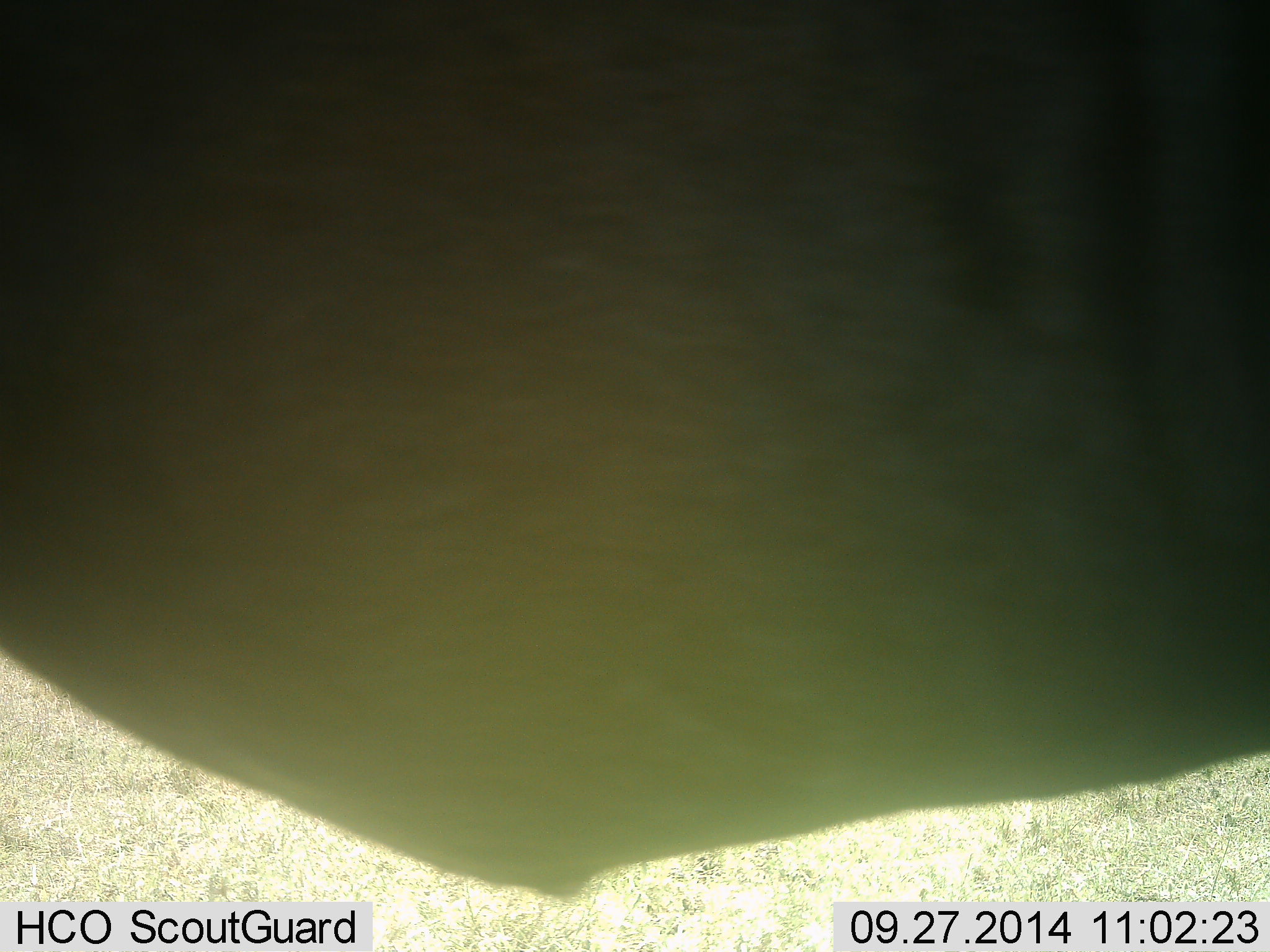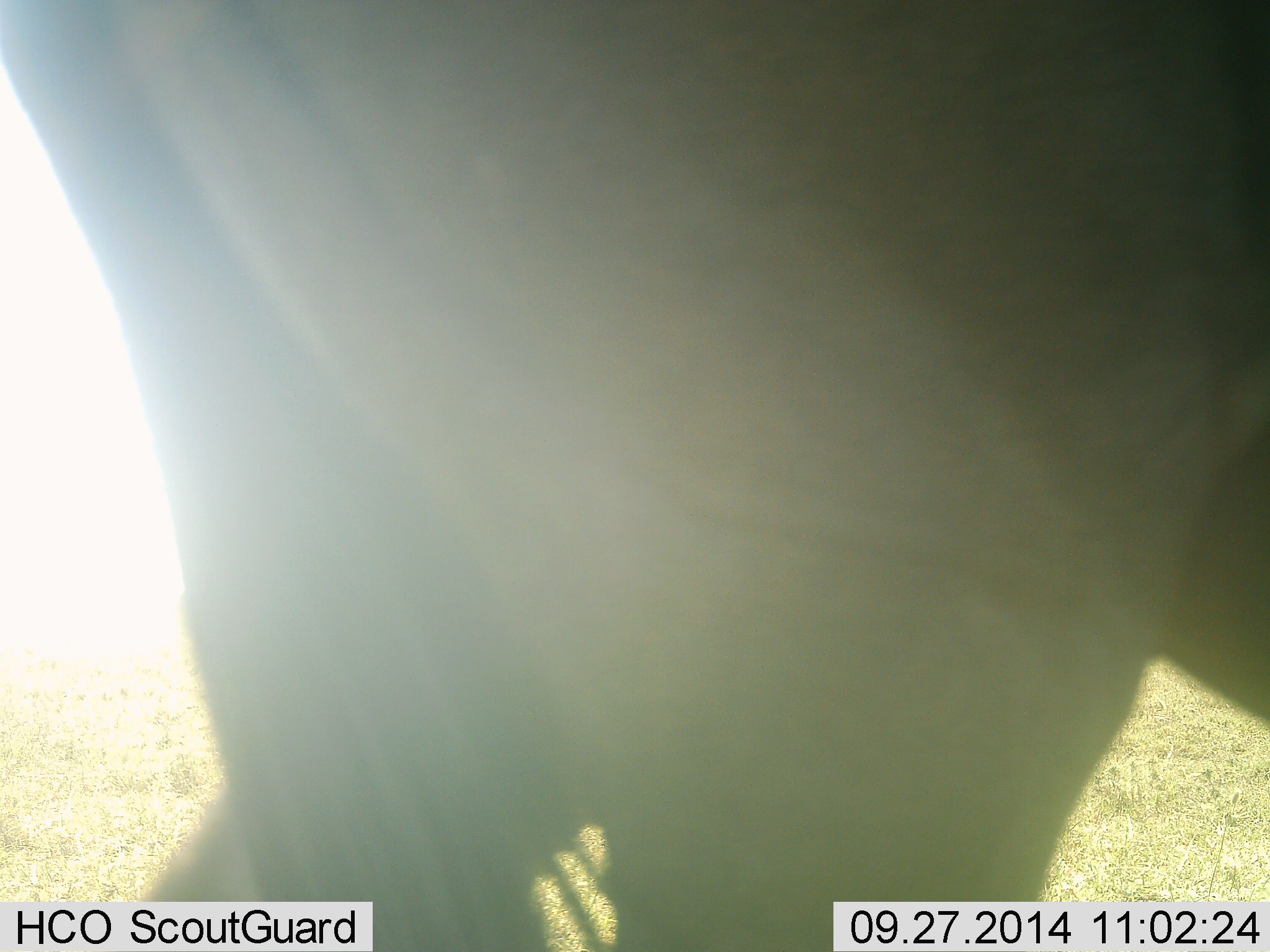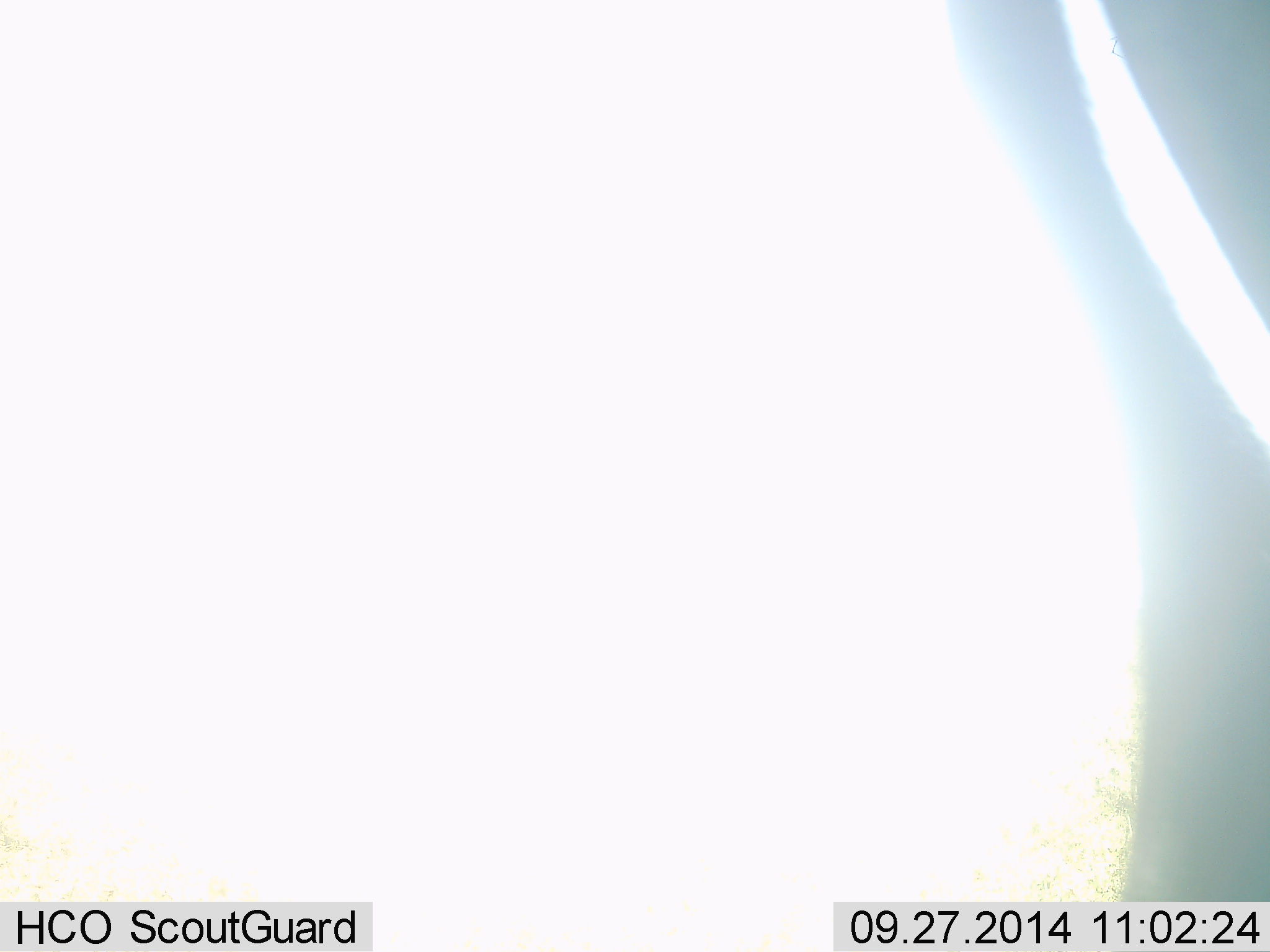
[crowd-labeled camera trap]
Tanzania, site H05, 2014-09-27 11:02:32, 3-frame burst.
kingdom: Animalia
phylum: Chordata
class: Mammalia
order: Artiodactyla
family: Bovidae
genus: Connochaetes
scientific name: Connochaetes taurinus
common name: blue wildebeest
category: wildebeest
Wildebeest (blue wildebeest) (Connochaetes taurinus), count 1. Behavior (volunteer vote fractions): standing 20%, resting 0%, moving 80%, interacting 0%. Young present (vote fraction): 0%. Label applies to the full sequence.